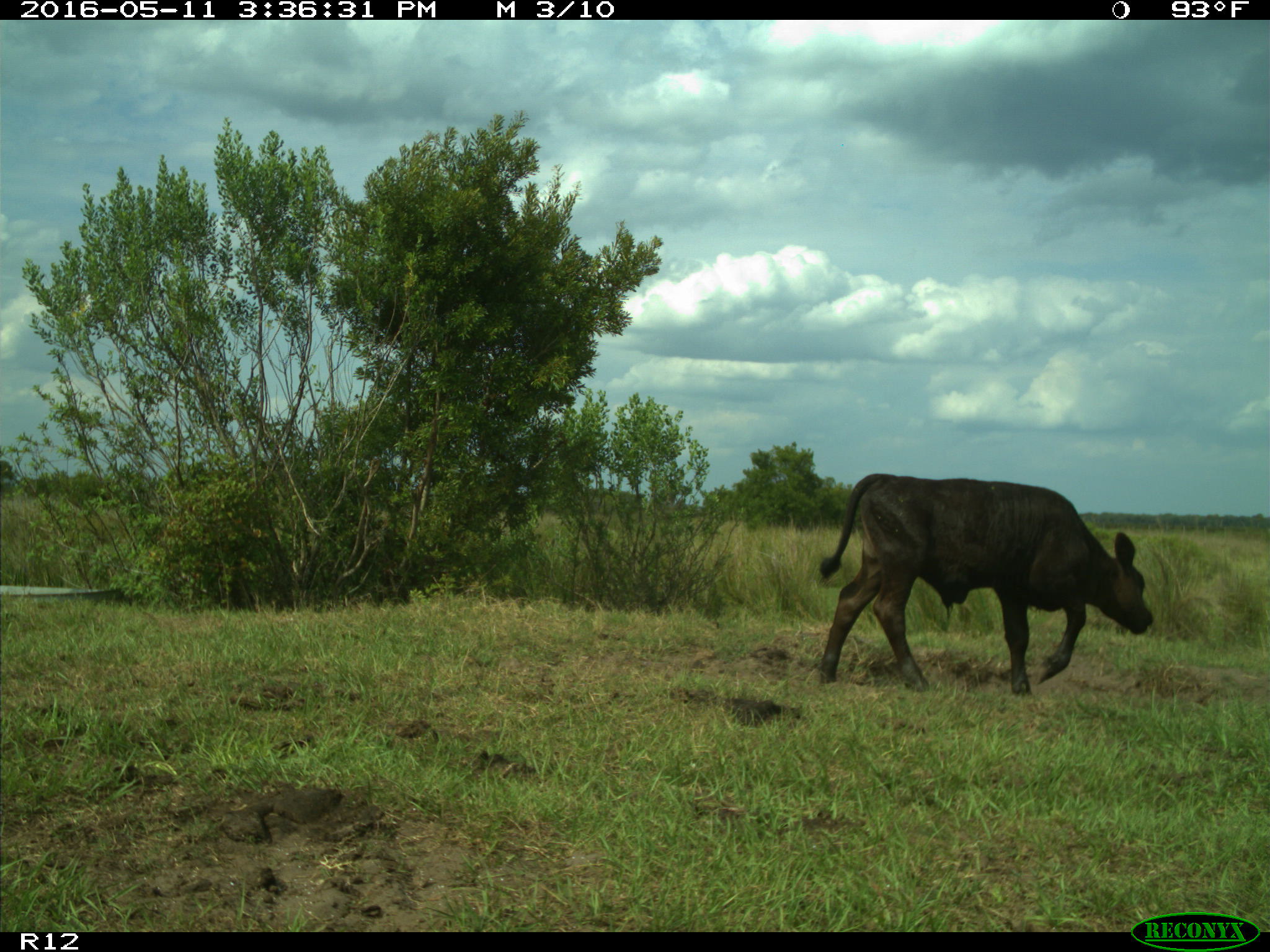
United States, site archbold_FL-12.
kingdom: Animalia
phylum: Chordata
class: Mammalia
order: Artiodactyla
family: Bovidae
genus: Bos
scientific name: Bos taurus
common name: domestic cow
Bos taurus (domestic cow).